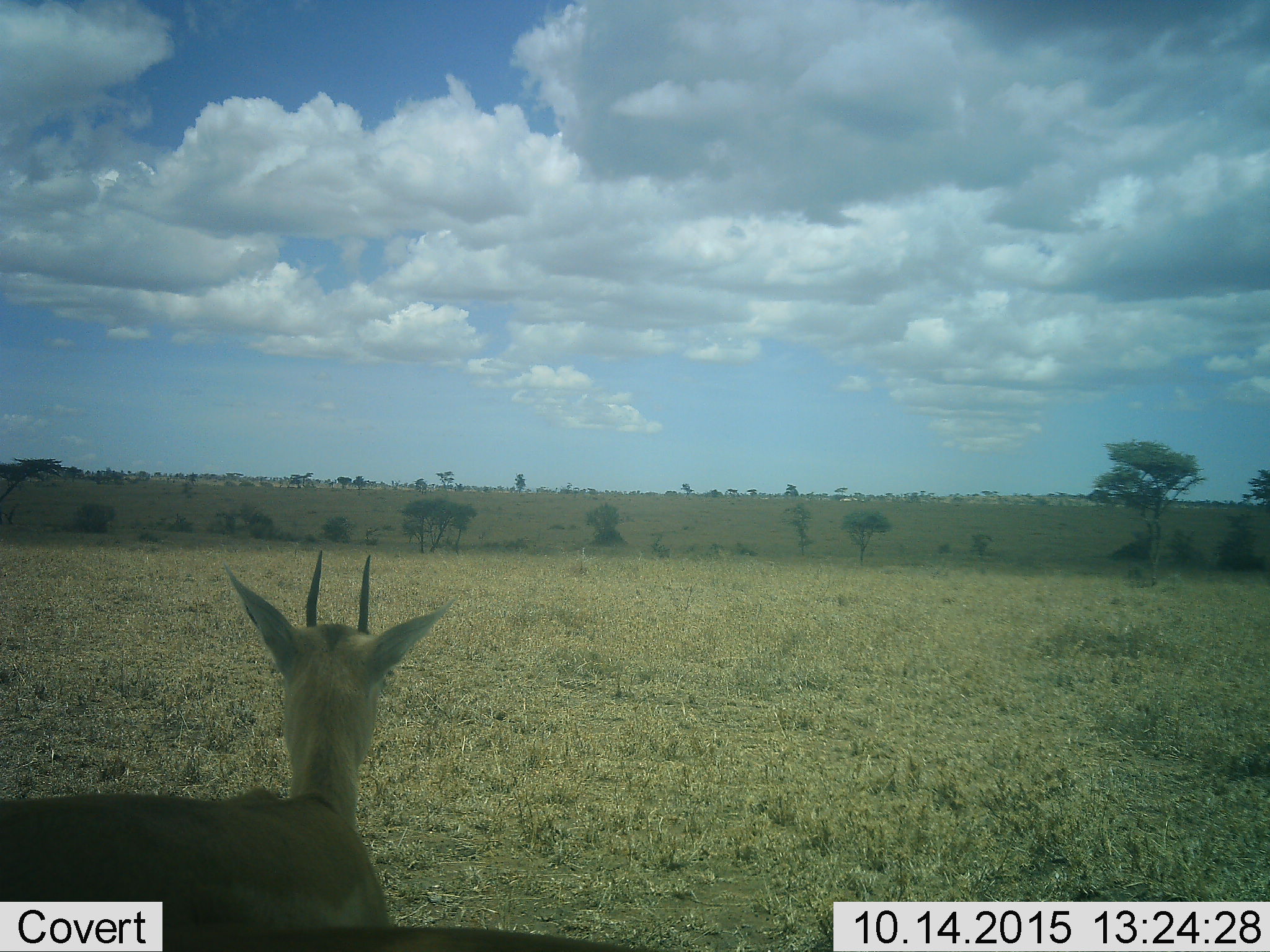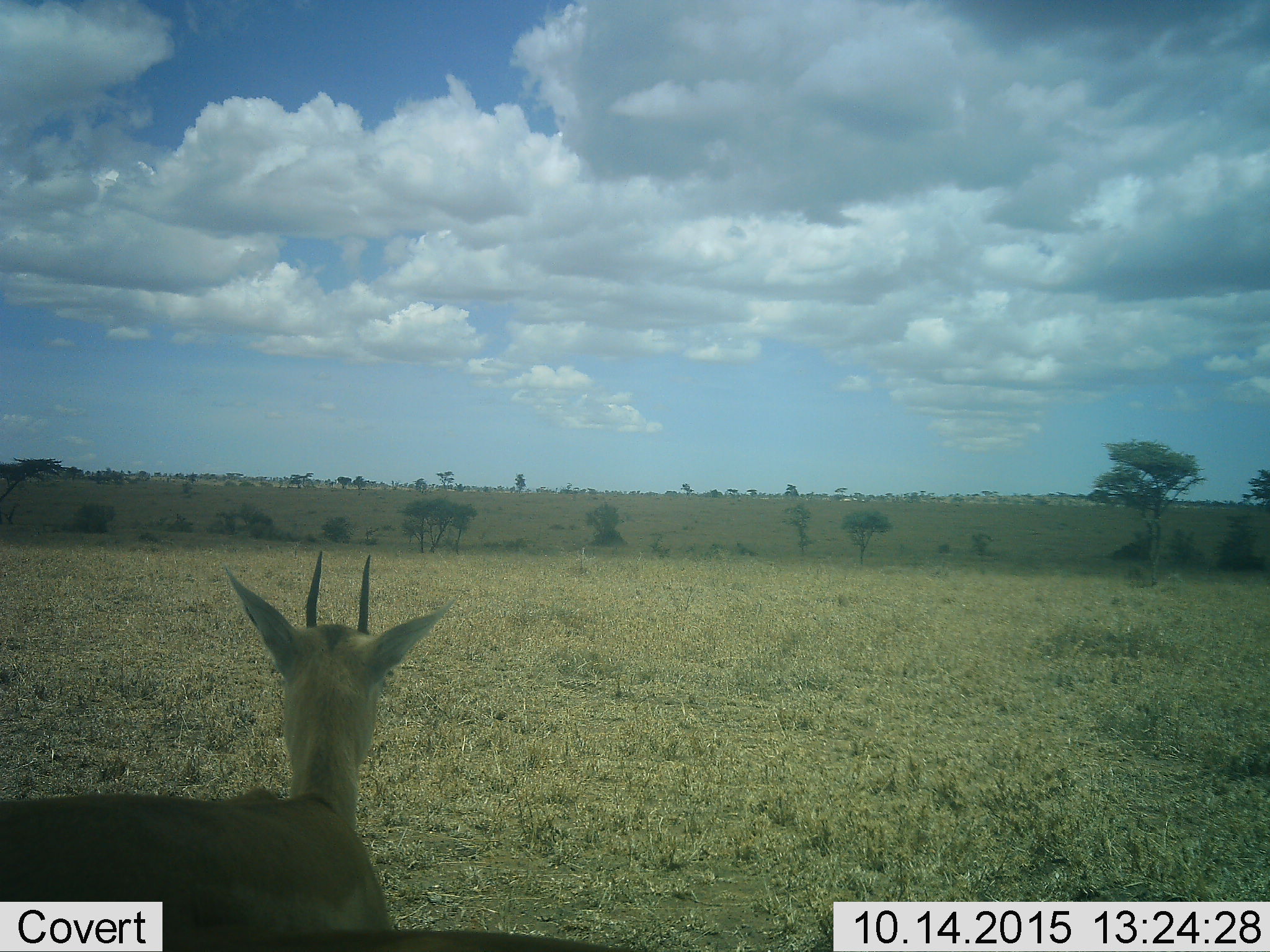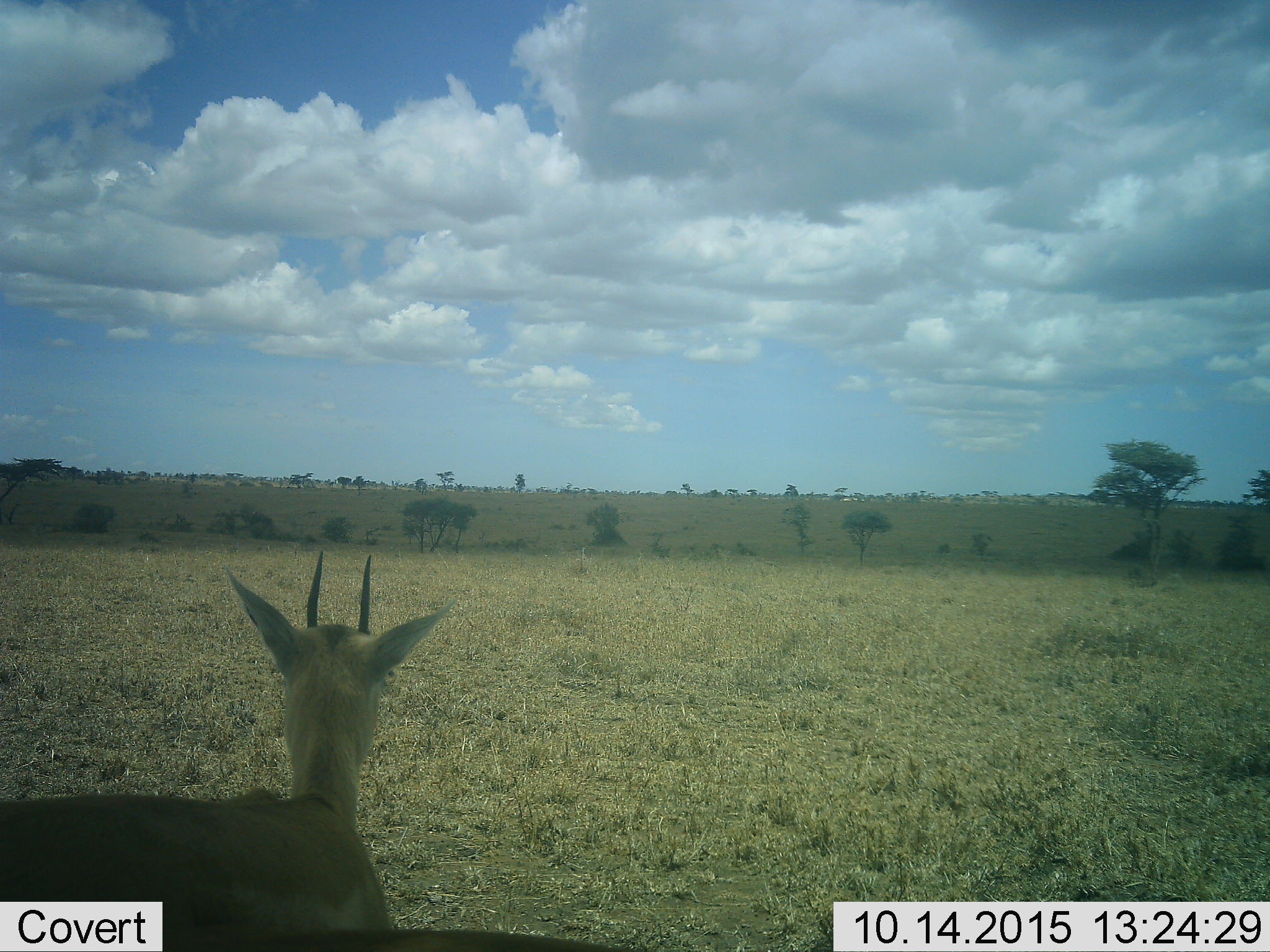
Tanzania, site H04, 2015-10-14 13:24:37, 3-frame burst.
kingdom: Animalia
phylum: Chordata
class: Mammalia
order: Artiodactyla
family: Bovidae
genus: Eudorcas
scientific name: Eudorcas thomsonii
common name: thomson's gazelle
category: gazellethomsons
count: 1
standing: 100%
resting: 0%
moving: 0%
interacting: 0%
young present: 0%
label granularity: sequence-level